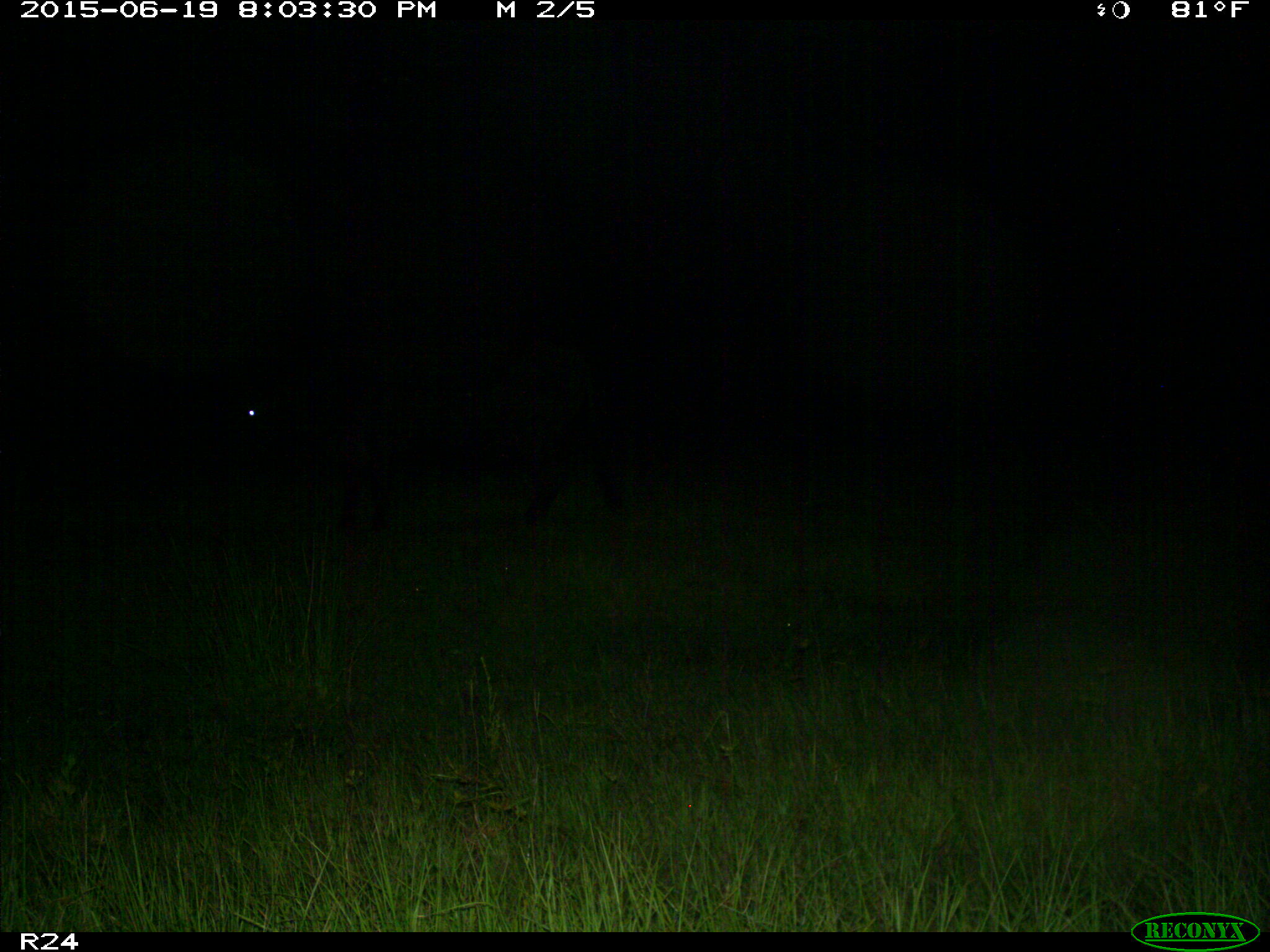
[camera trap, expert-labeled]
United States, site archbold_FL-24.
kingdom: Animalia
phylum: Chordata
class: Mammalia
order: Artiodactyla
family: Bovidae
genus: Bos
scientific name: Bos taurus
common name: domestic cow